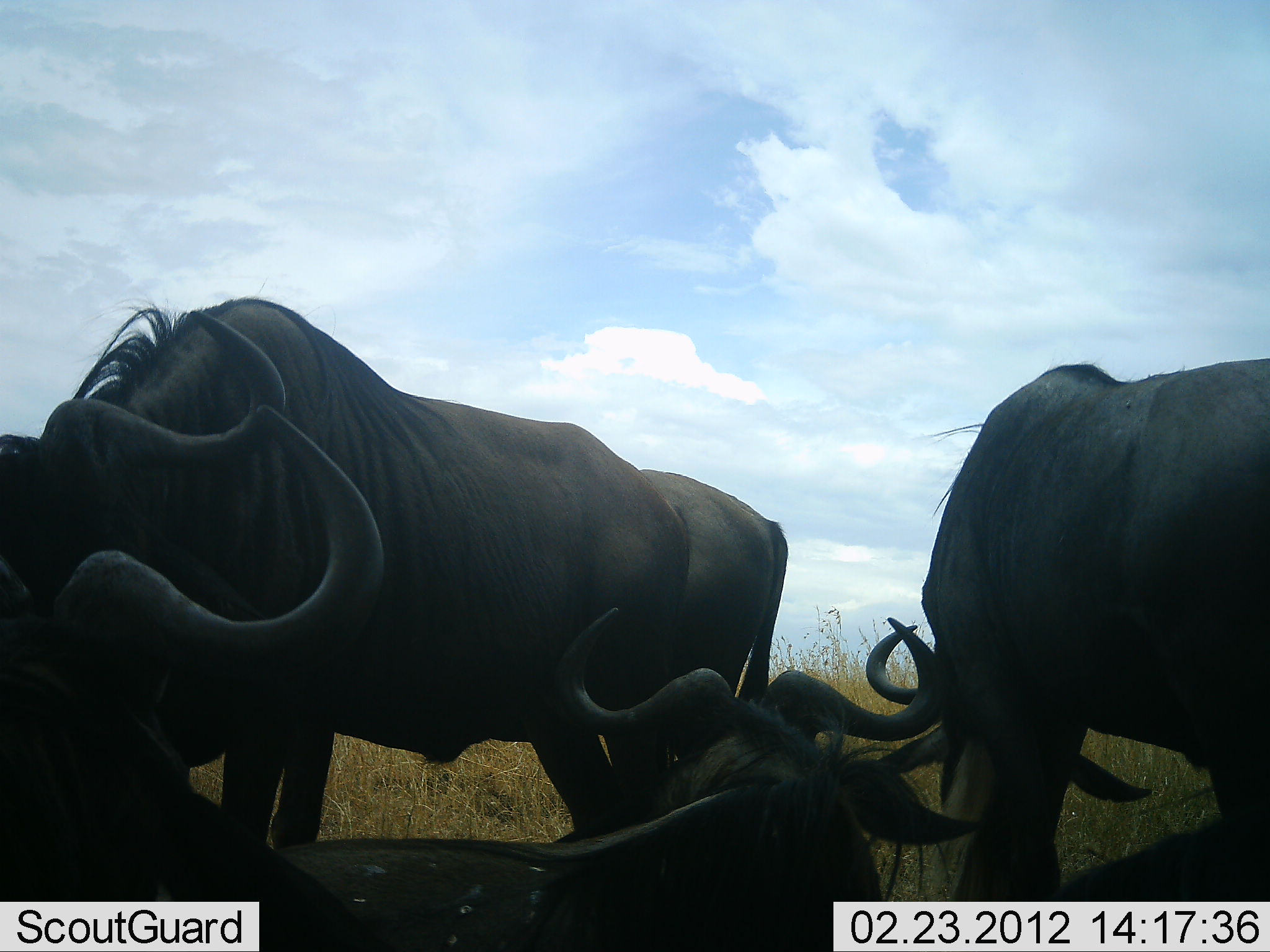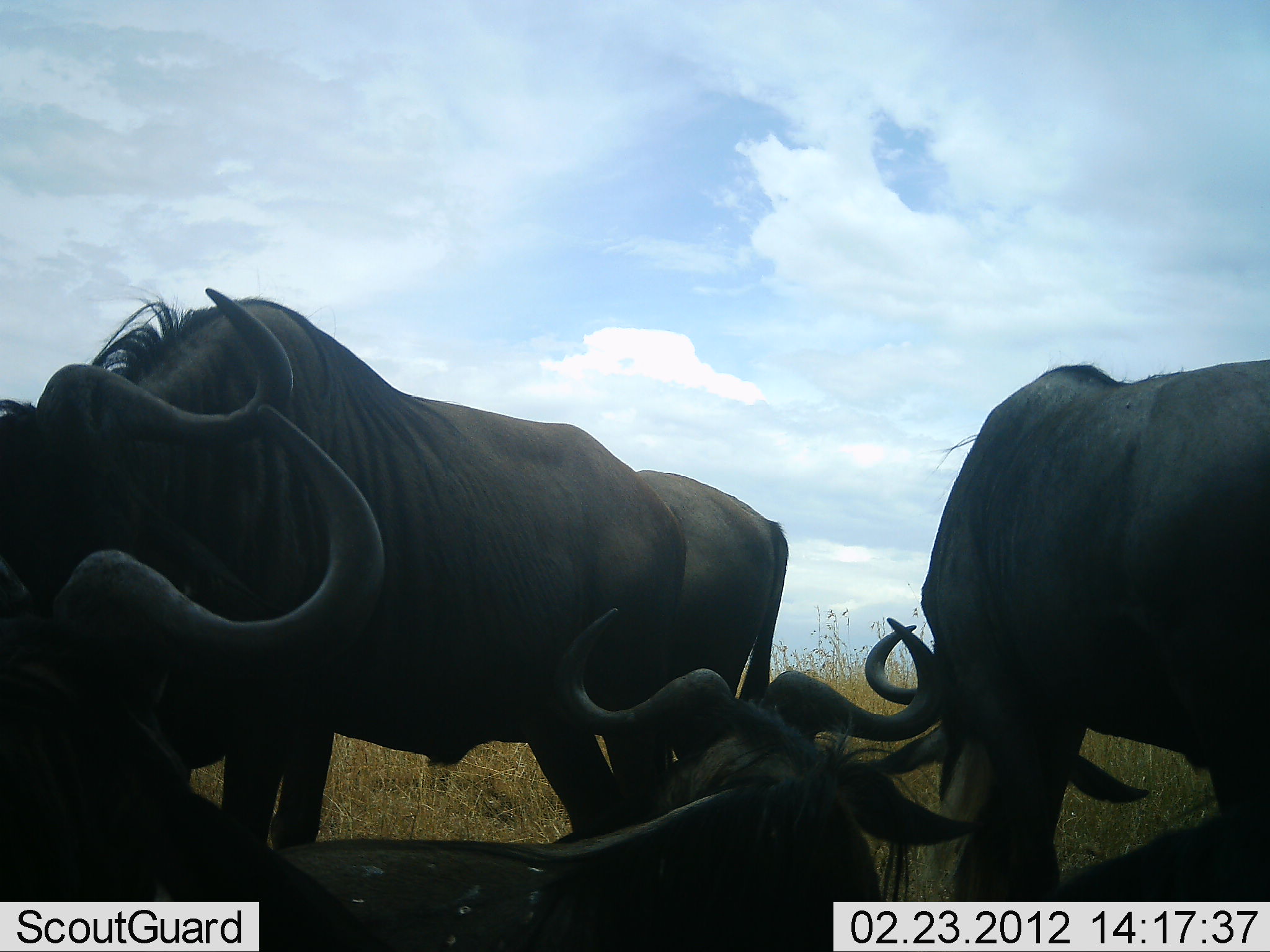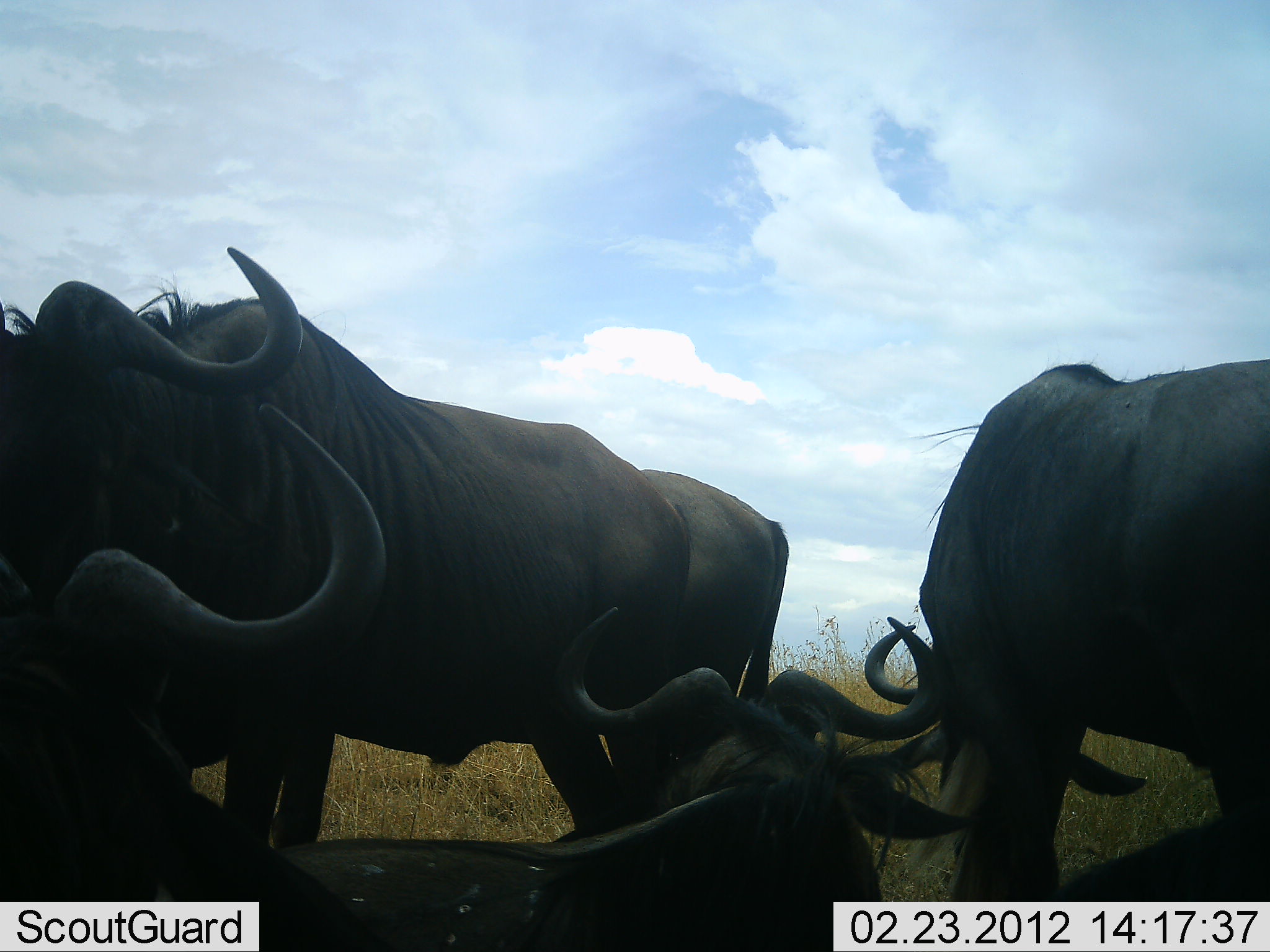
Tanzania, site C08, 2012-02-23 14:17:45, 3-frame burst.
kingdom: Animalia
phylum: Chordata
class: Mammalia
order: Artiodactyla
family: Bovidae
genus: Connochaetes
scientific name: Connochaetes taurinus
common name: blue wildebeest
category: wildebeest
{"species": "wildebeest (blue wildebeest) (Connochaetes taurinus)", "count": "5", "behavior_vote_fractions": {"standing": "81%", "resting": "90%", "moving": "0%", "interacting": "10%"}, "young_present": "0%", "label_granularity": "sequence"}